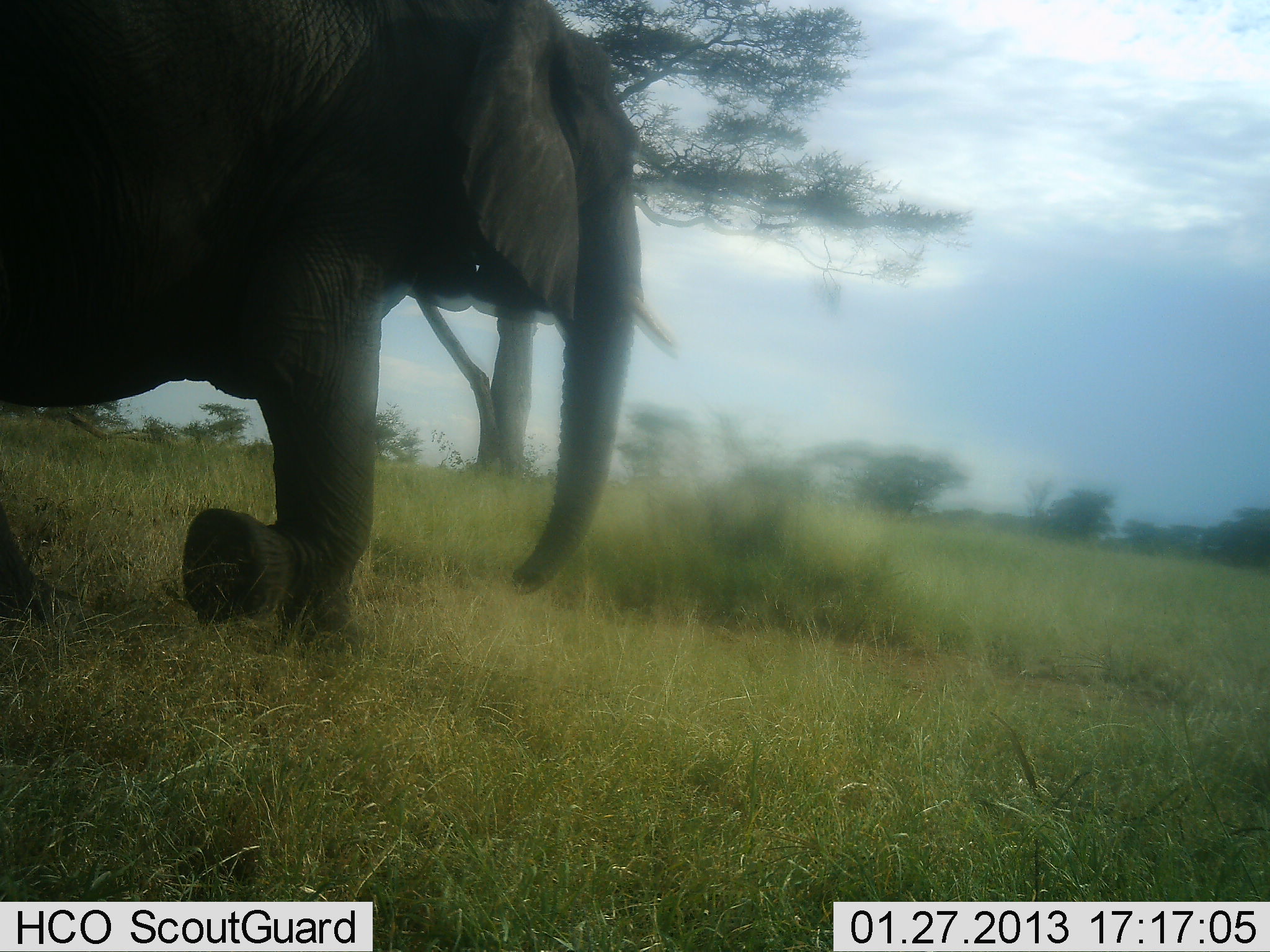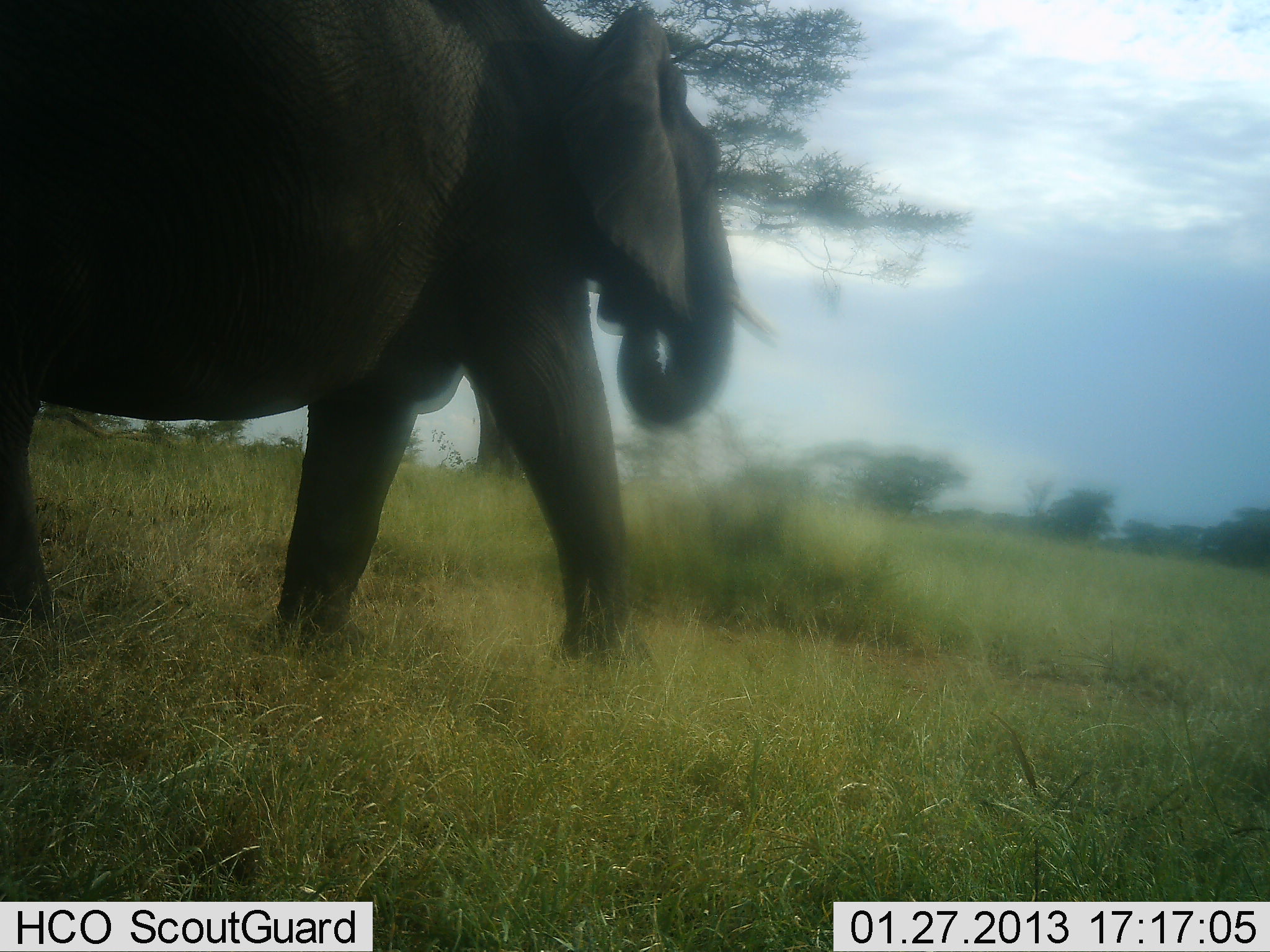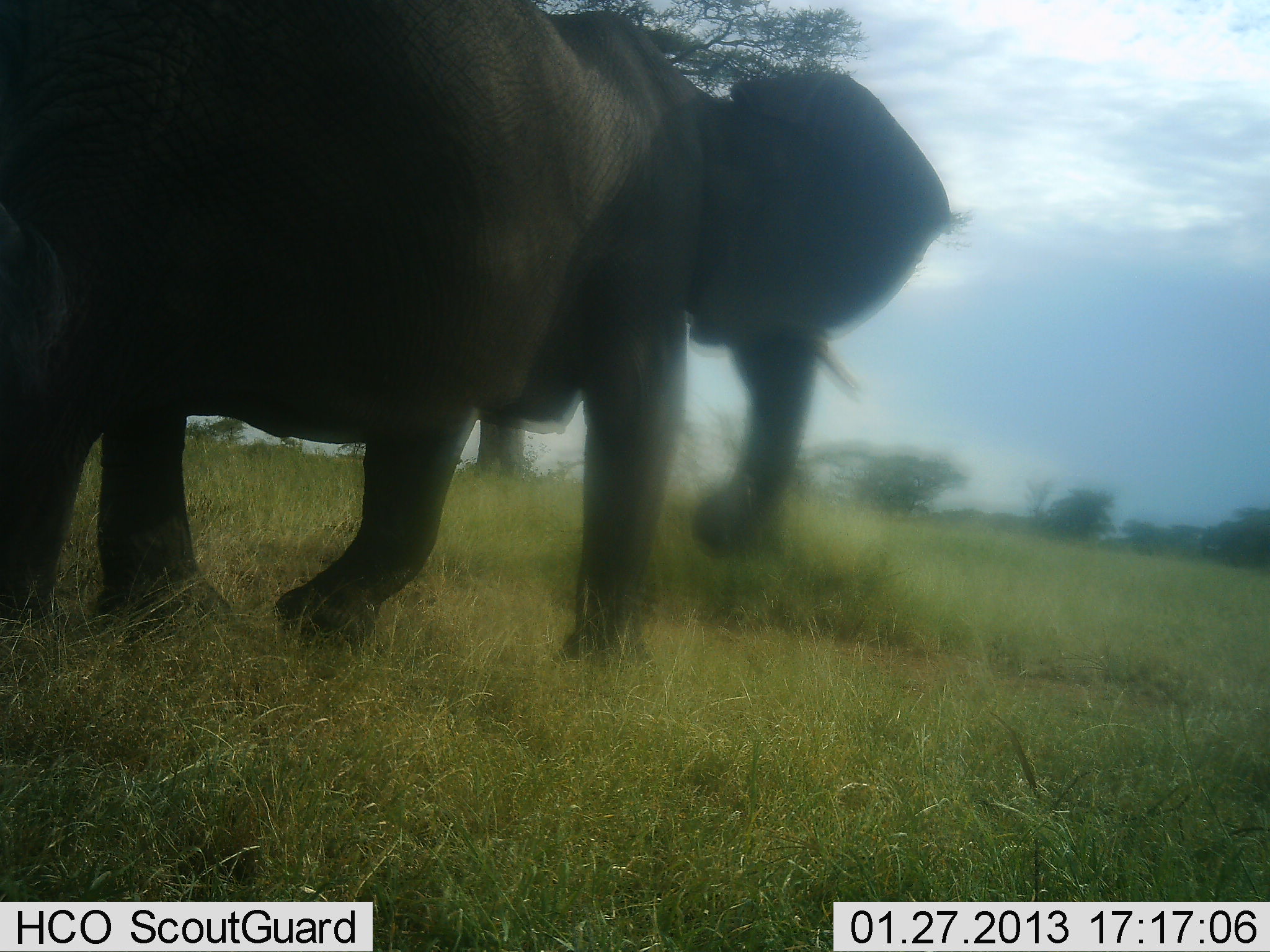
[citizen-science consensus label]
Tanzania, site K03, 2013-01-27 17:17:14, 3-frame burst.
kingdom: Animalia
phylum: Chordata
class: Mammalia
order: Proboscidea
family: Elephantidae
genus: Loxodonta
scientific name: Loxodonta africana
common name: african bush elephant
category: elephant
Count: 1.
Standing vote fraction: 8%.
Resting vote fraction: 0%.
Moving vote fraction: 96%.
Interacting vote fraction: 0%.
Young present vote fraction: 0%.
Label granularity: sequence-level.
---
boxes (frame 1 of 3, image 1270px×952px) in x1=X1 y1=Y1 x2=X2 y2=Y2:
animal: x1=0 y1=1 x2=690 y2=663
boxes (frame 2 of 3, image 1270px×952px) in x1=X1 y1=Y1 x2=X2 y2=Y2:
animal: x1=0 y1=1 x2=788 y2=694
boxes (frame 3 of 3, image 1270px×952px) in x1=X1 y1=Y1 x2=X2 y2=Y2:
animal: x1=1 y1=0 x2=952 y2=679